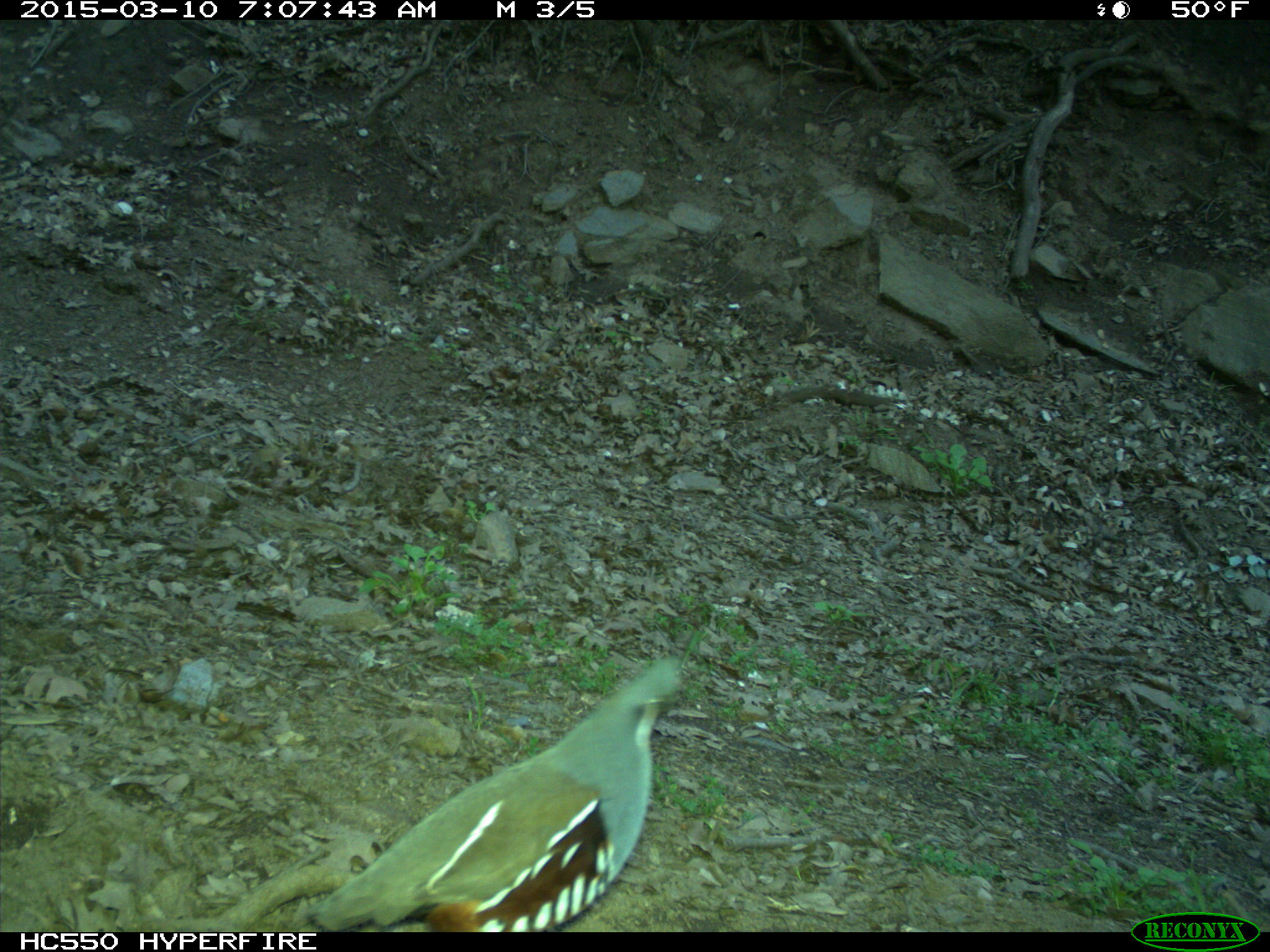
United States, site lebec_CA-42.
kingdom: Animalia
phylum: Chordata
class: Aves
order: Galliformes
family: Odontophoridae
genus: Callipepla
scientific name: Callipepla californica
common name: california quail